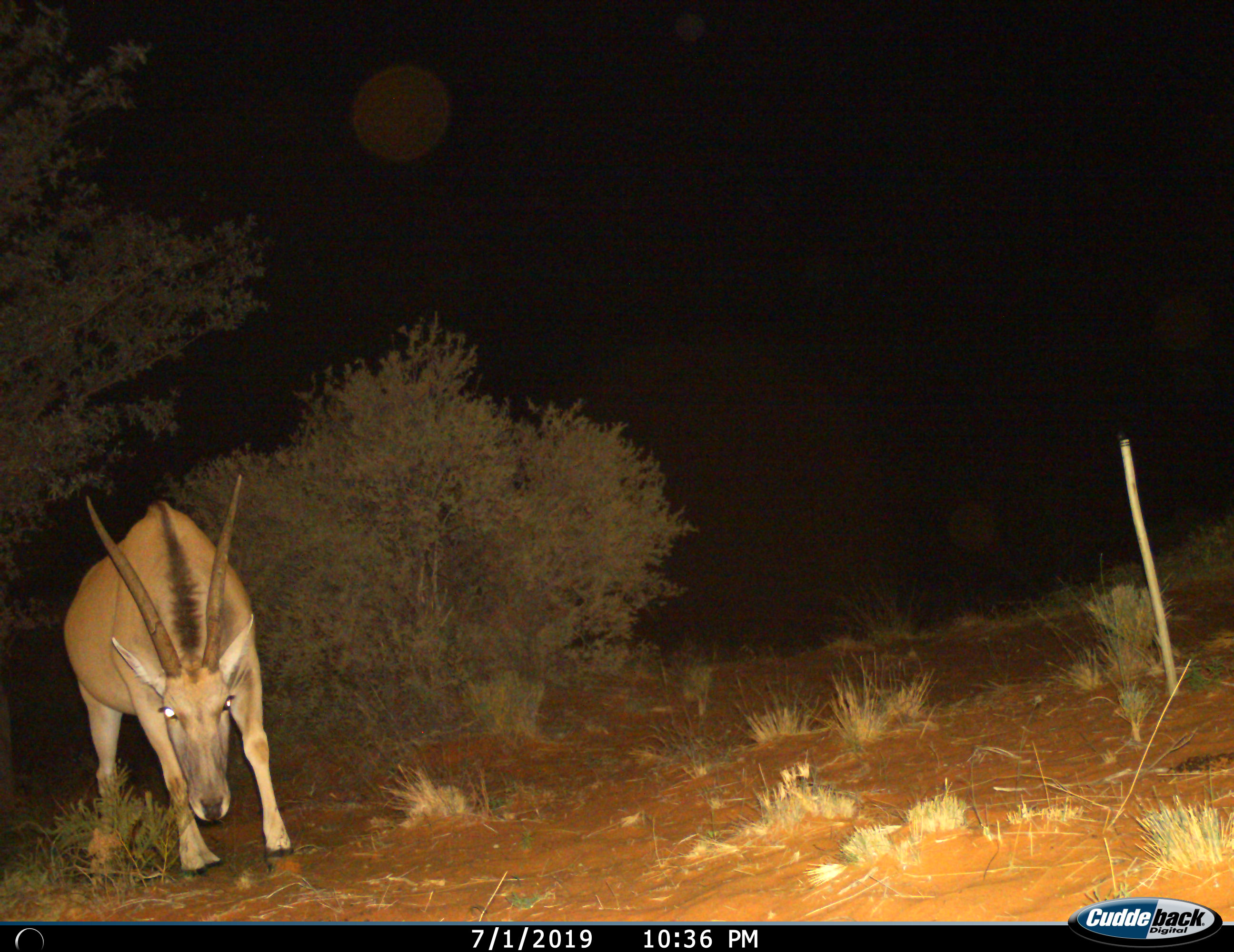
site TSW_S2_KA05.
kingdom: Animalia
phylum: Chordata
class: Mammalia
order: Artiodactyla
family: Bovidae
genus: Tragelaphus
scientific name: Tragelaphus oryx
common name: eland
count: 1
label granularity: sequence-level